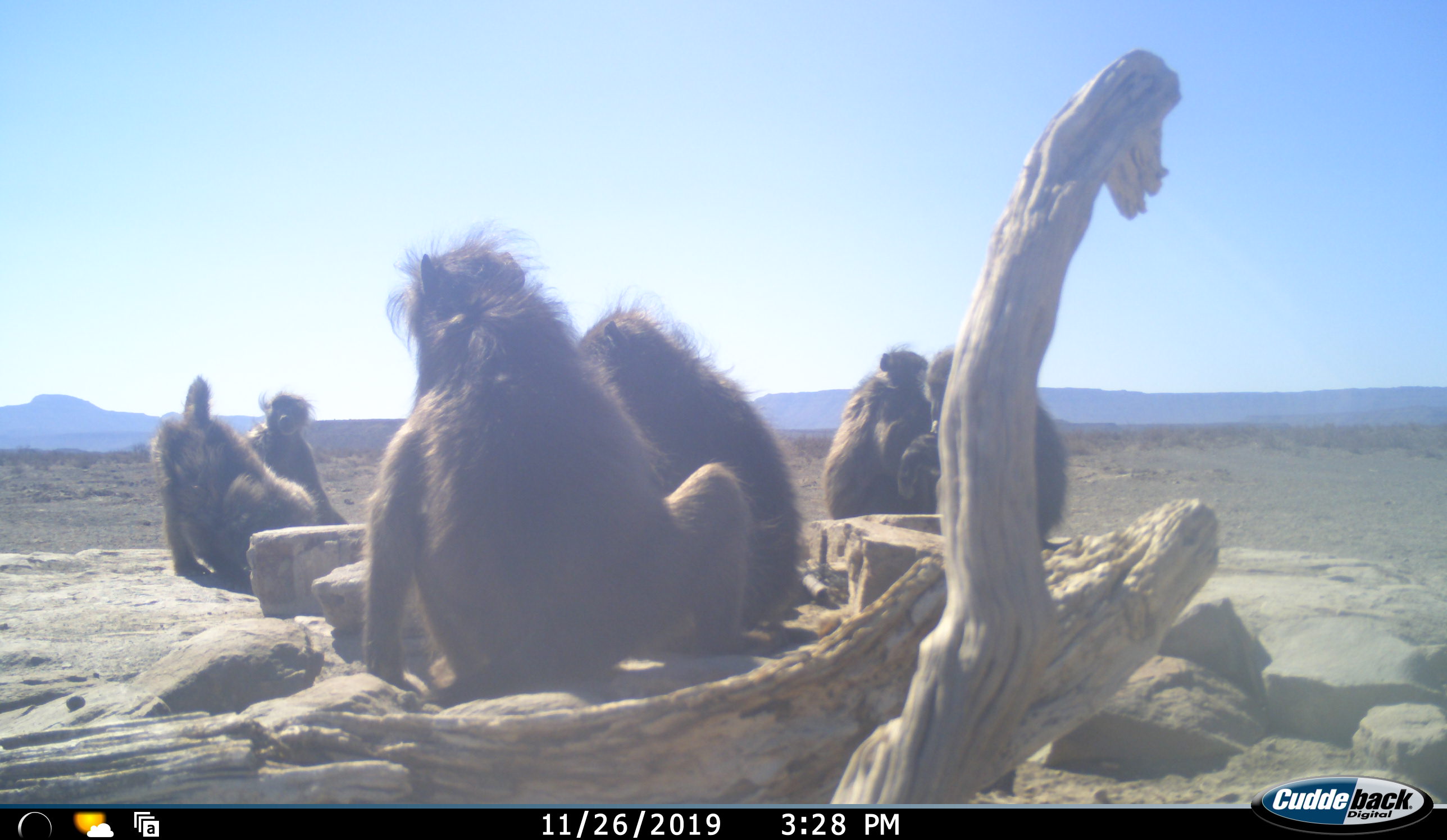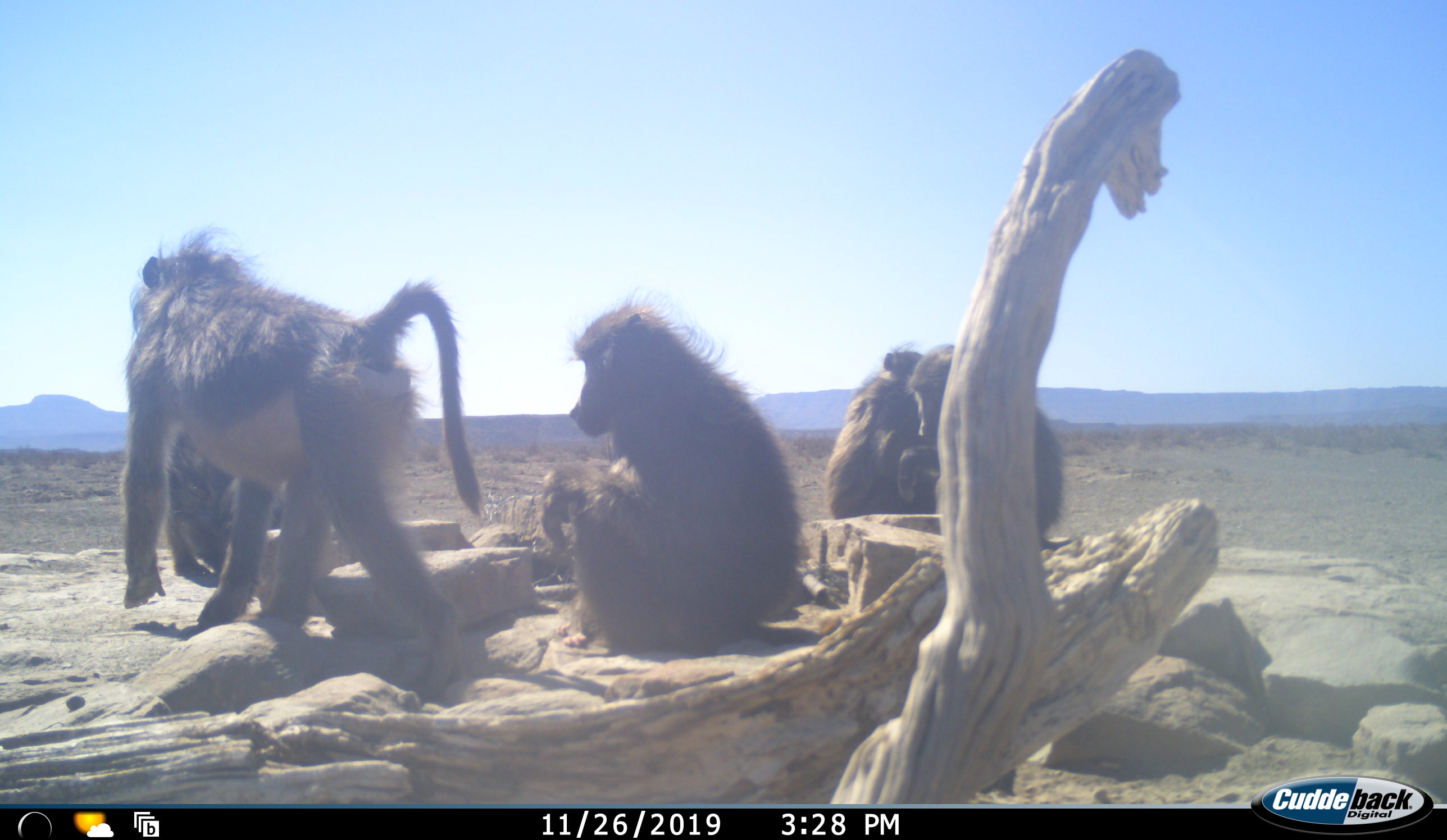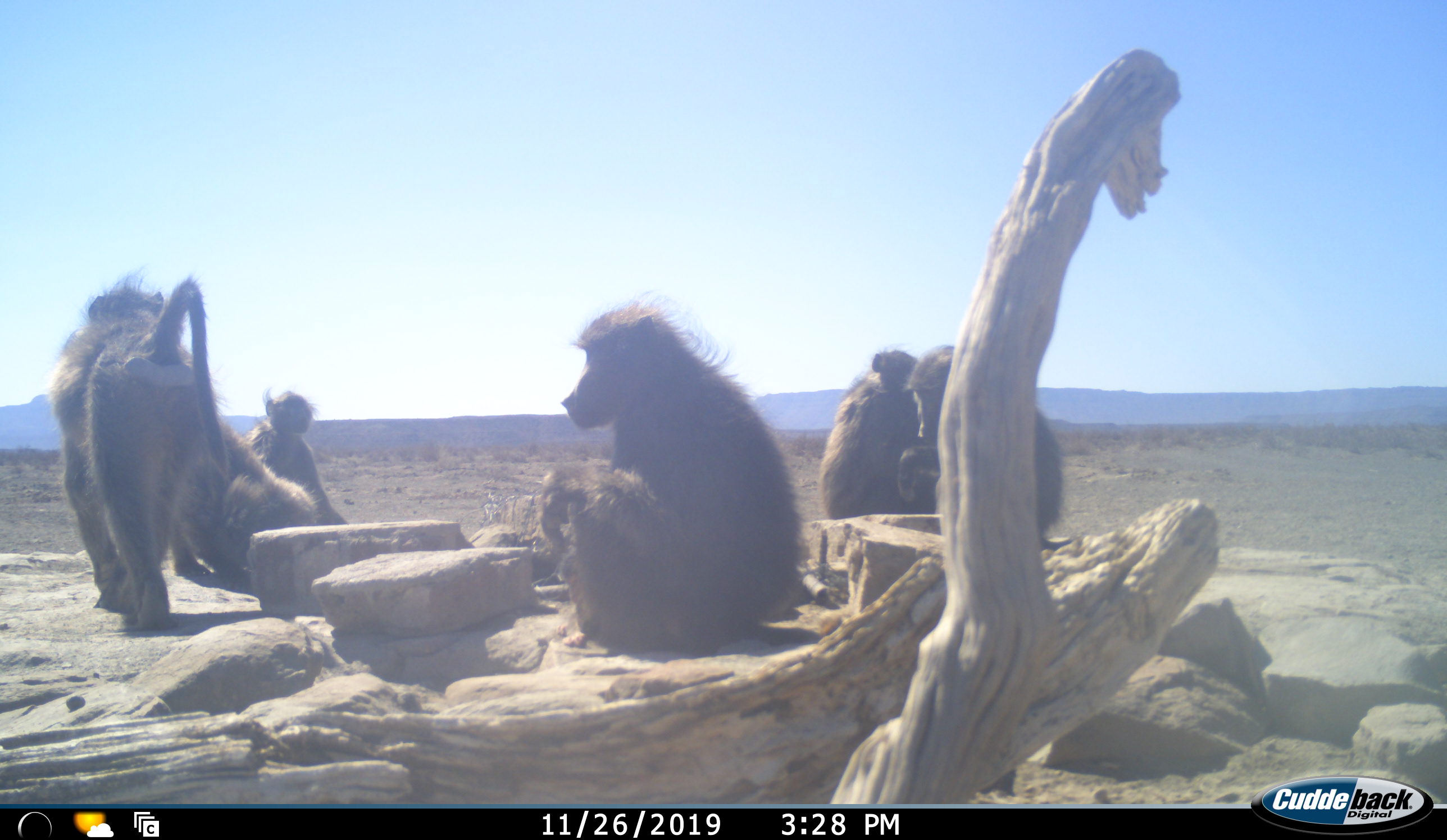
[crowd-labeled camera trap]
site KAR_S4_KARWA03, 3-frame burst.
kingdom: Animalia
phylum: Chordata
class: Mammalia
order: Primates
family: Cercopithecidae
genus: Papio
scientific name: Papio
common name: baboon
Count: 6.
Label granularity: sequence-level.